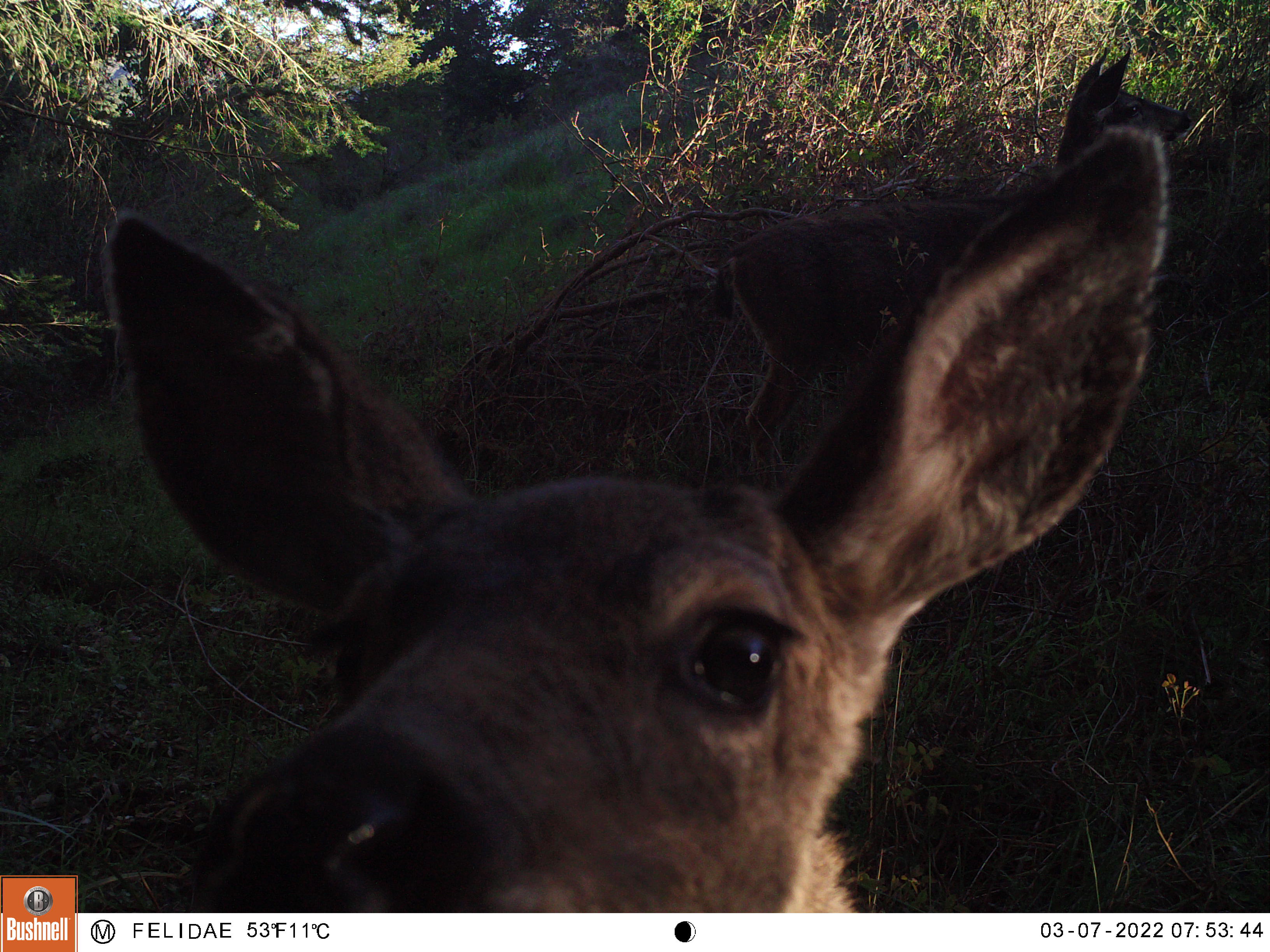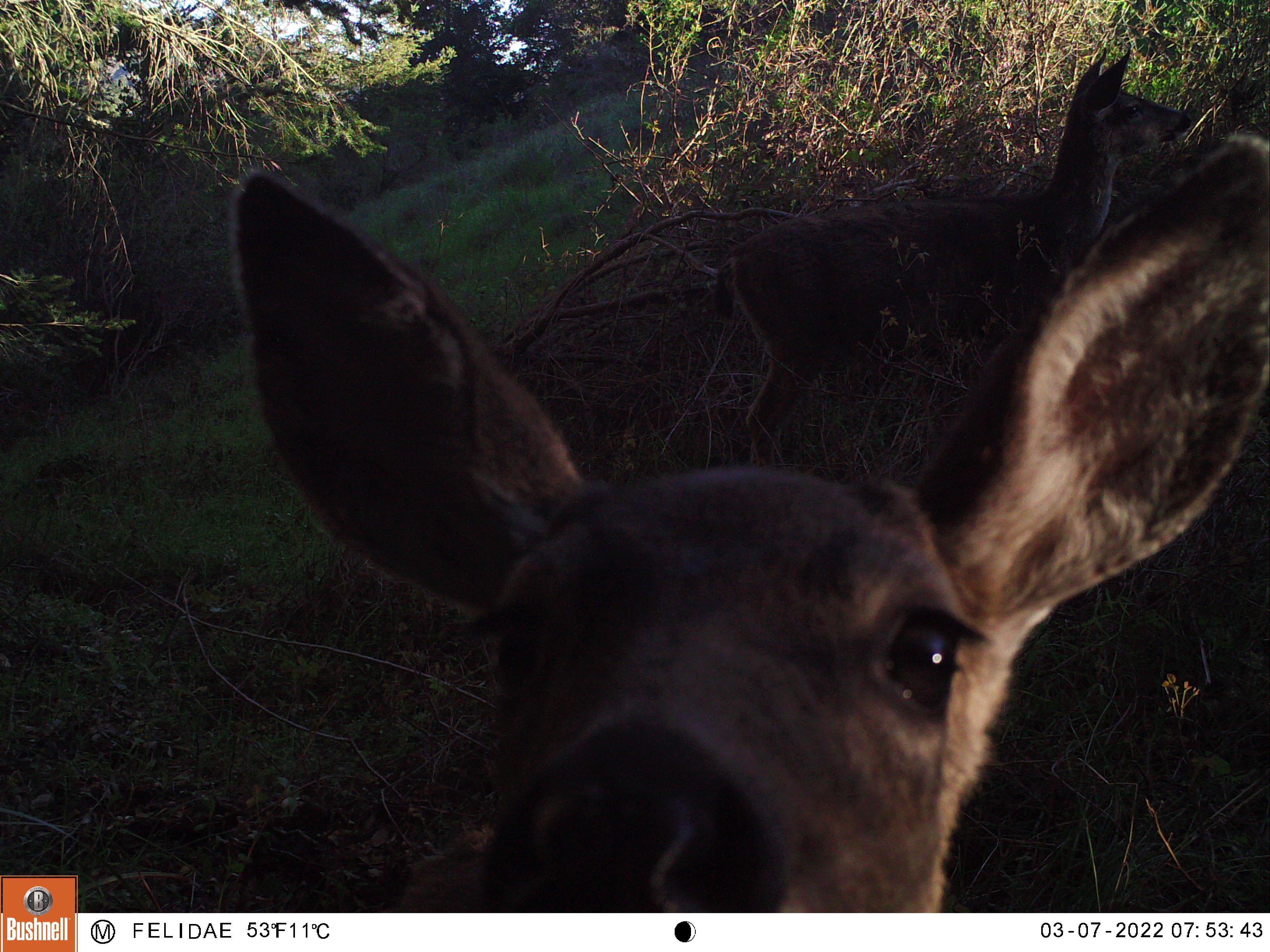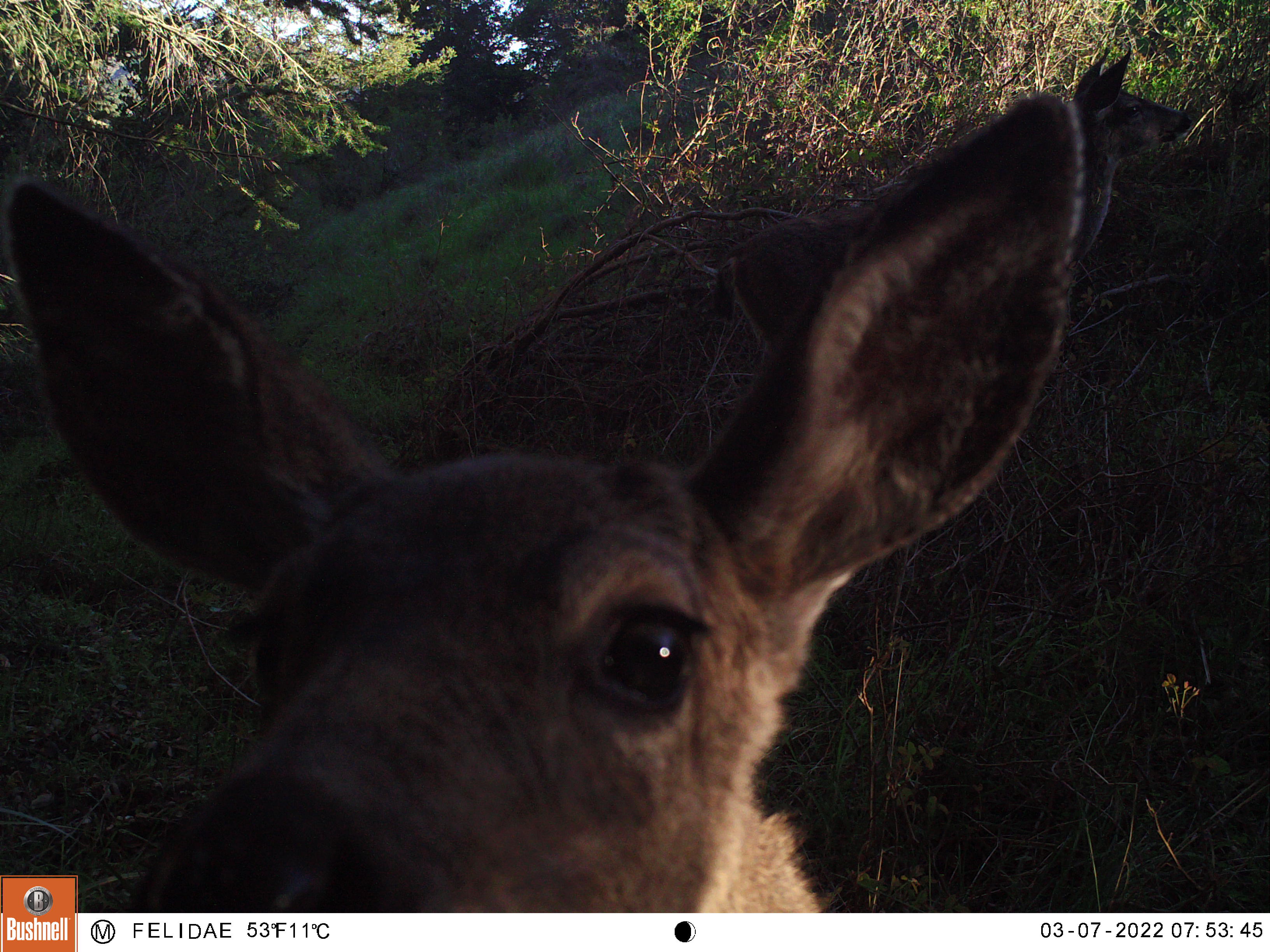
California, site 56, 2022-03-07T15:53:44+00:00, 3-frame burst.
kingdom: Animalia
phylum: Chordata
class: Mammalia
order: Artiodactyla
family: Cervidae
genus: Cervus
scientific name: Cervus canadensis nannodes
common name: tule elk